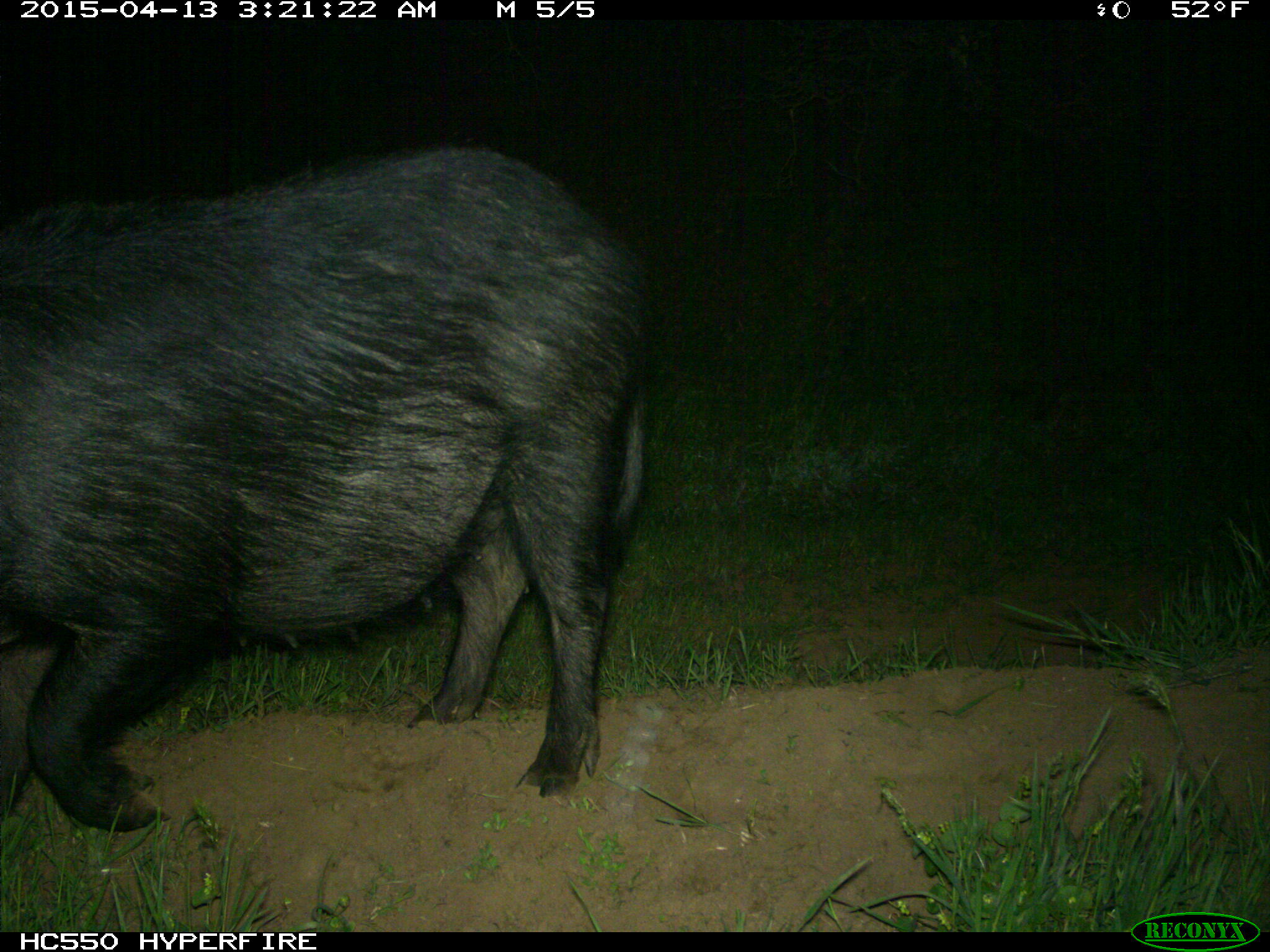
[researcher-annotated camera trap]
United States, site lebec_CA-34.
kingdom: Animalia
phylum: Chordata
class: Mammalia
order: Artiodactyla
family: Suidae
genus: Sus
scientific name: Sus scrofa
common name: wild boar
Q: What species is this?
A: Sus scrofa (wild boar).